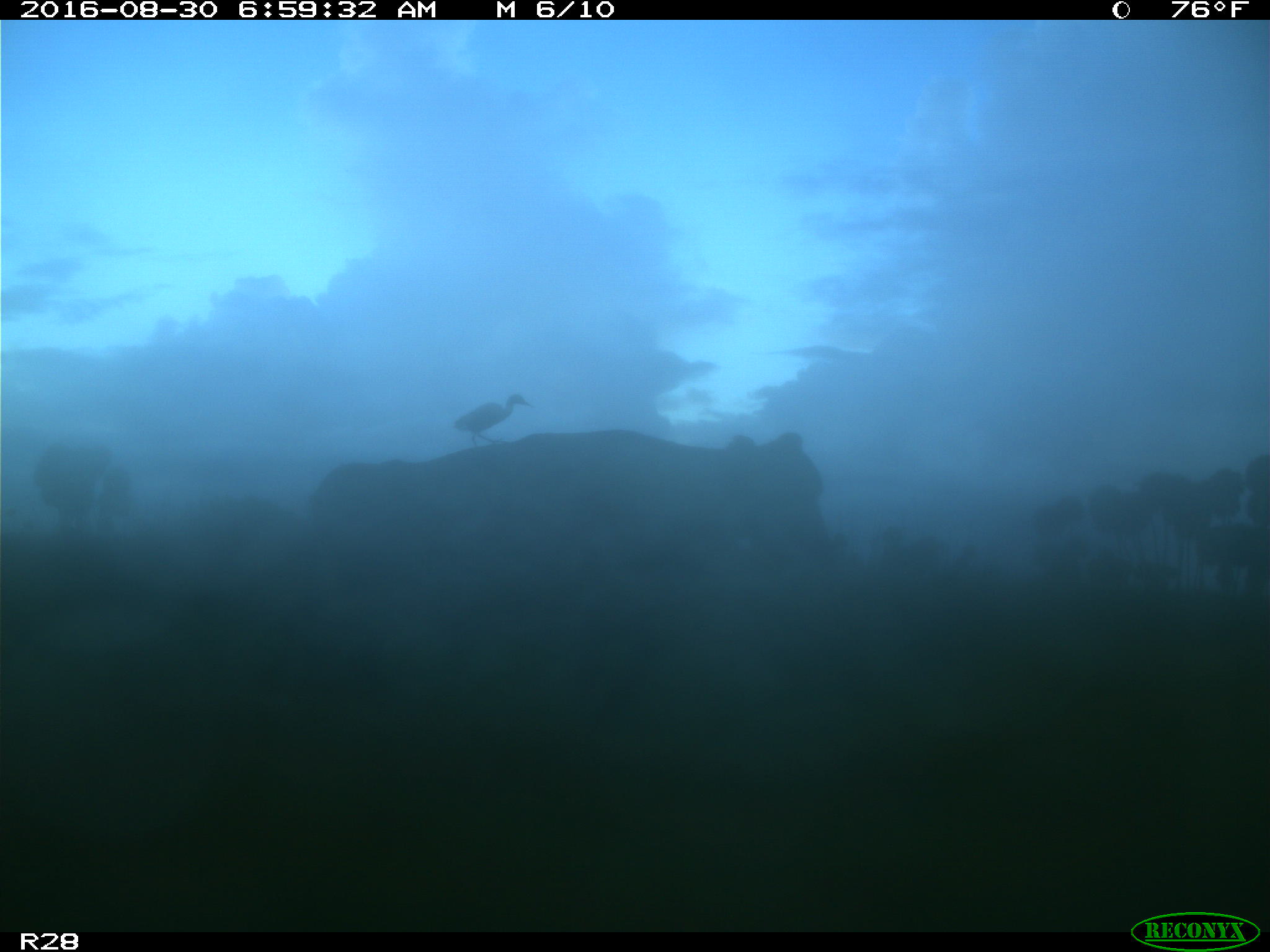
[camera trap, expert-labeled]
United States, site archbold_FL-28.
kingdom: Animalia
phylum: Chordata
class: Mammalia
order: Artiodactyla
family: Bovidae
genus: Bos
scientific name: Bos taurus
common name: domestic cow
Bos taurus (domestic cow).